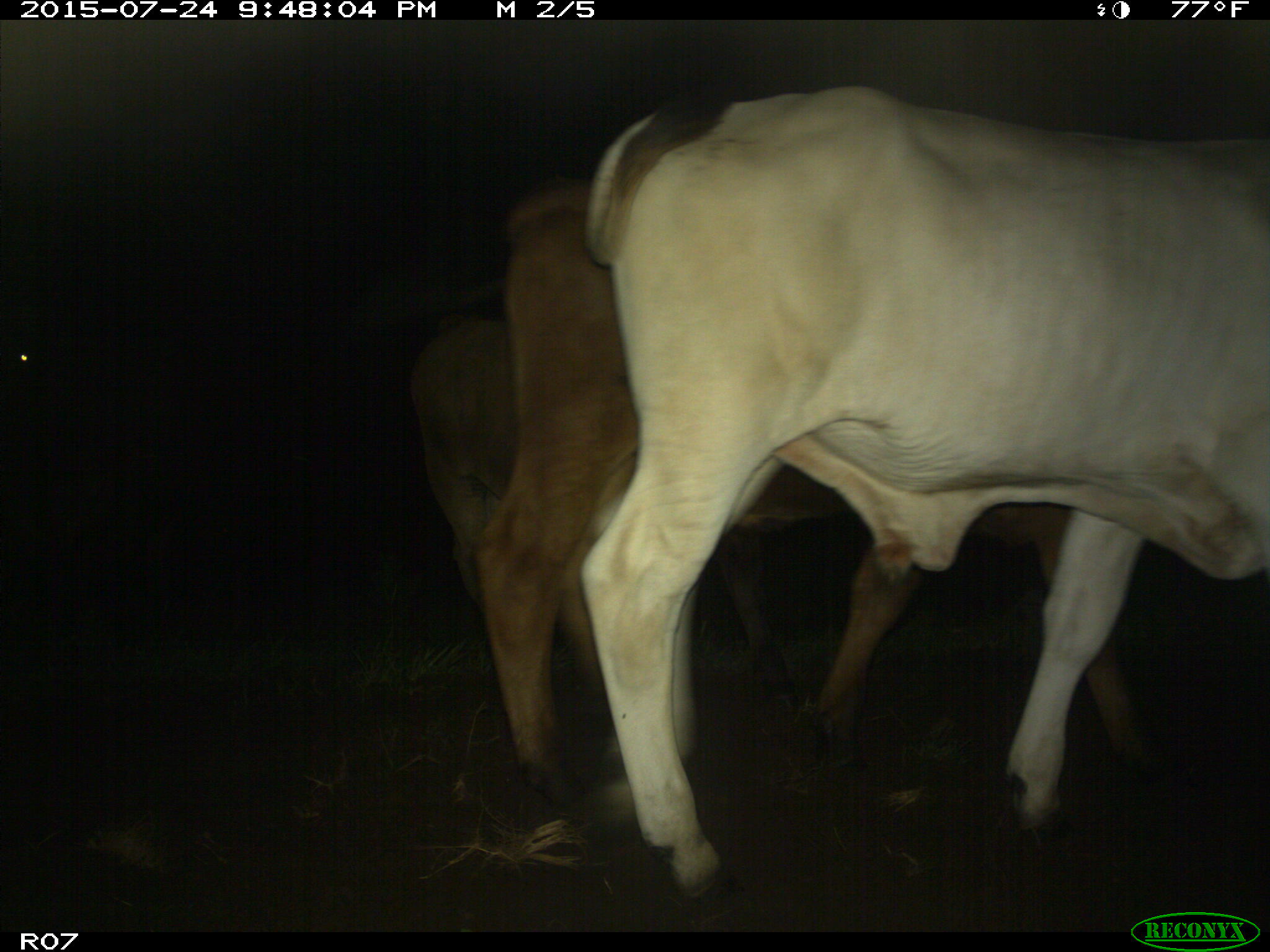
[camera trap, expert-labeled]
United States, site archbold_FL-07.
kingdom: Animalia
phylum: Chordata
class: Mammalia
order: Artiodactyla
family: Bovidae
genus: Bos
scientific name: Bos taurus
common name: domestic cow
Bos taurus (domestic cow).